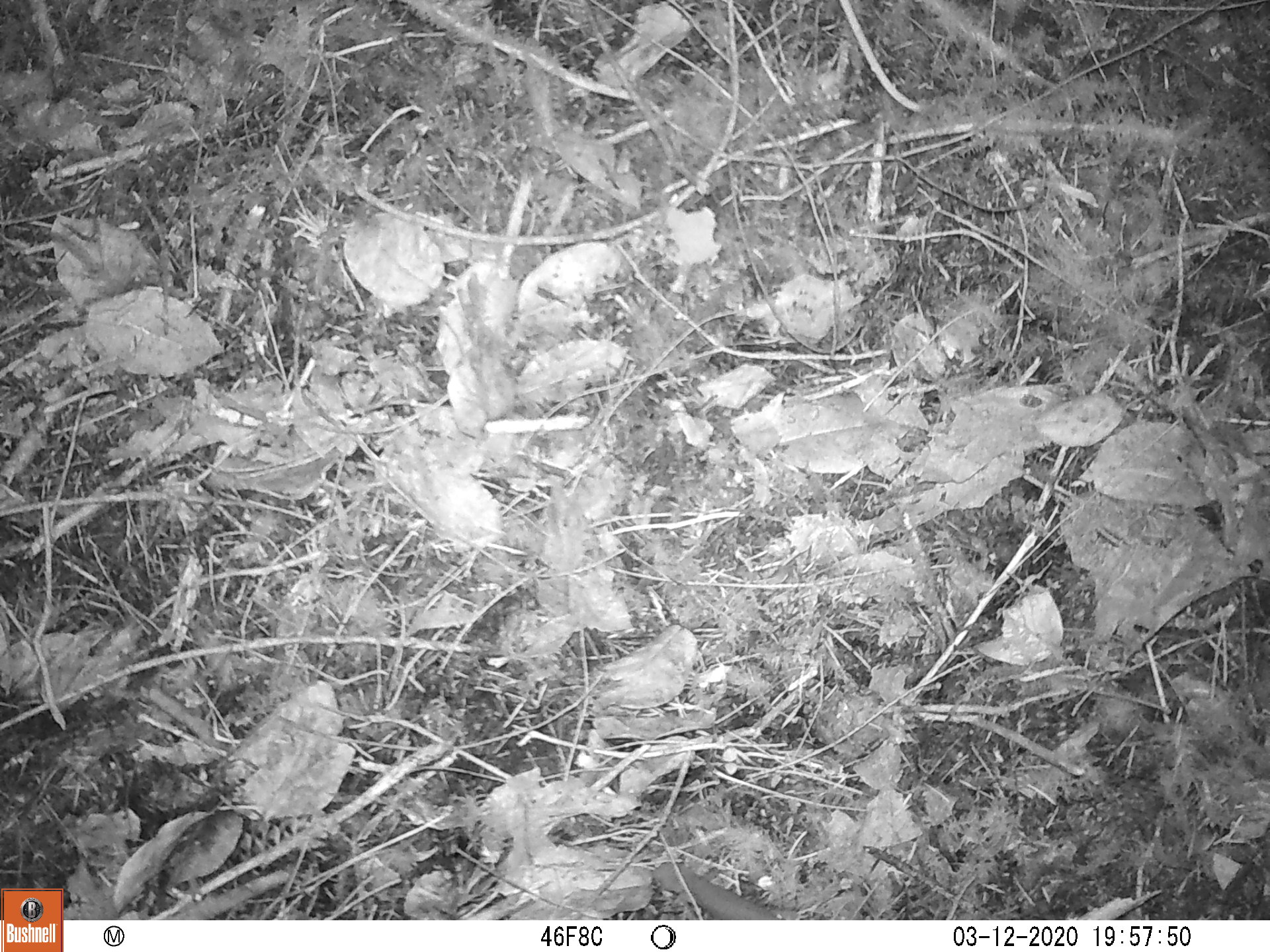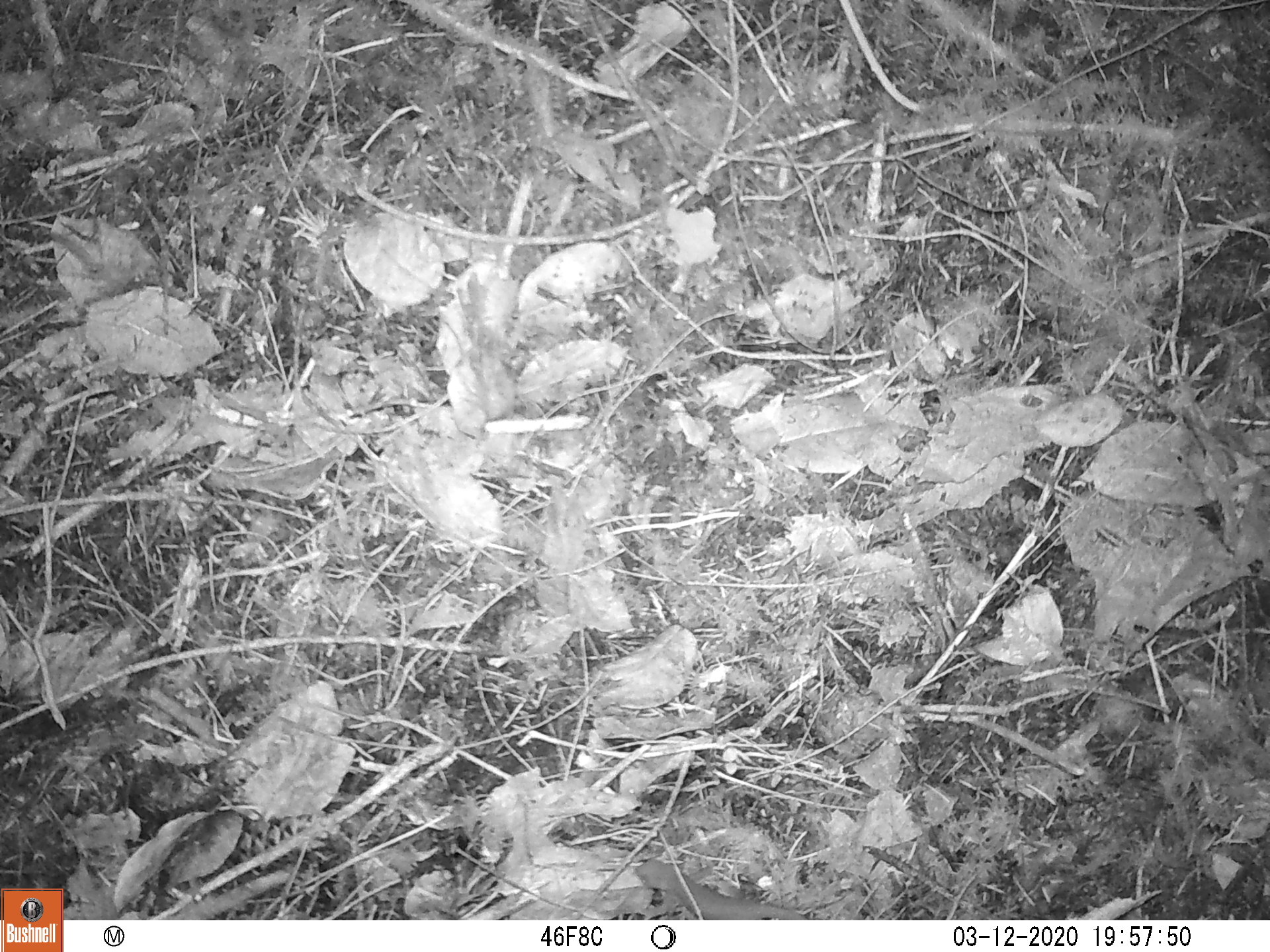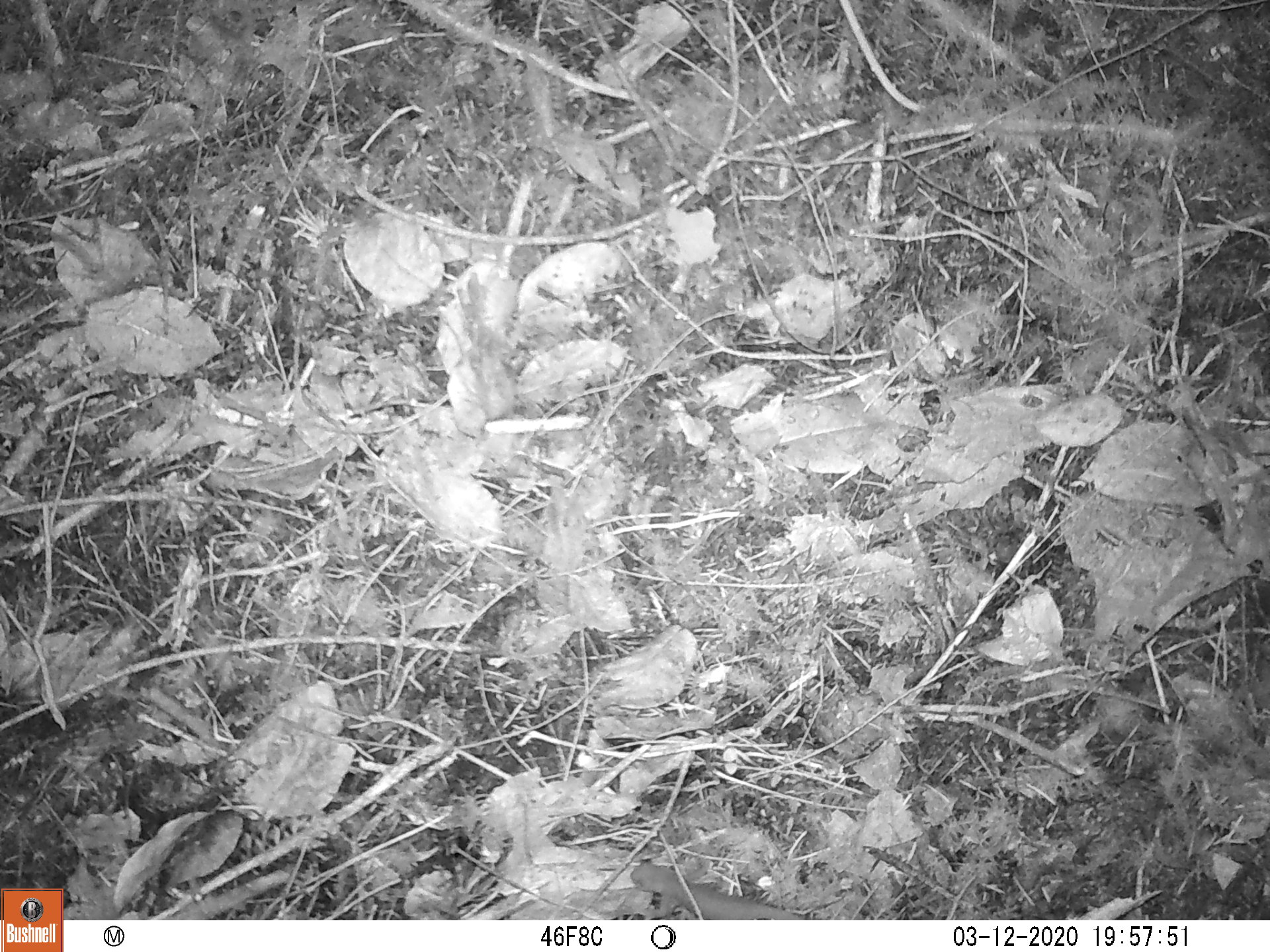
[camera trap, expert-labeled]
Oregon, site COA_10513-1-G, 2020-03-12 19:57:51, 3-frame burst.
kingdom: Animalia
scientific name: Animalia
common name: reptile or amphibian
Reptile or amphibian (Animalia).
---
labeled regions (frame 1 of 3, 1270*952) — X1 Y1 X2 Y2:
reptile or amphibian: 645 861 779 915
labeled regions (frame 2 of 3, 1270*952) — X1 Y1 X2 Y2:
reptile or amphibian: 627 858 805 918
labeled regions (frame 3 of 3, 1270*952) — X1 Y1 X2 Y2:
reptile or amphibian: 625 857 795 915